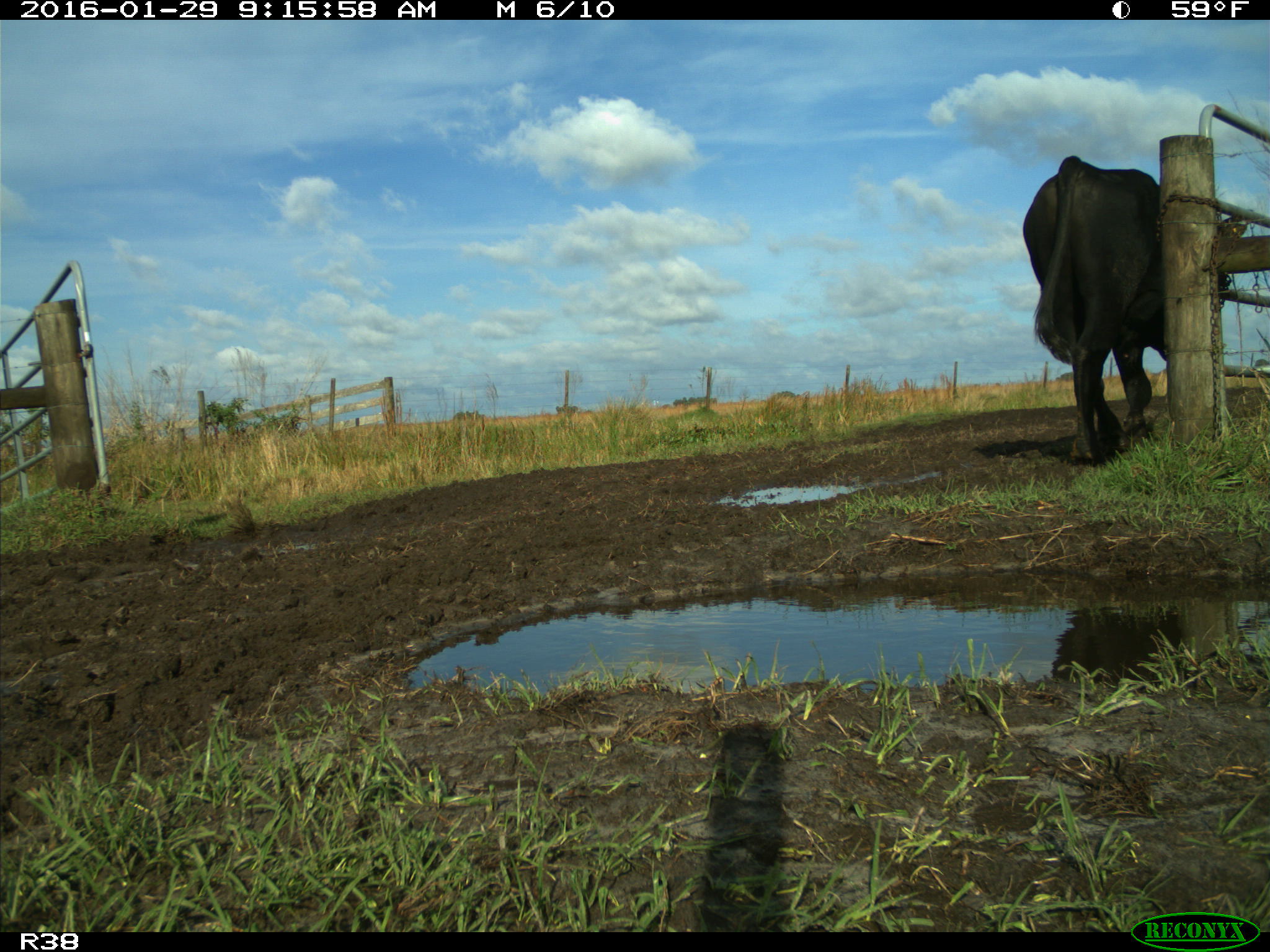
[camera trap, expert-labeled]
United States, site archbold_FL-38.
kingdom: Animalia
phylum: Chordata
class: Mammalia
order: Artiodactyla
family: Bovidae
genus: Bos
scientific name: Bos taurus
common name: domestic cow